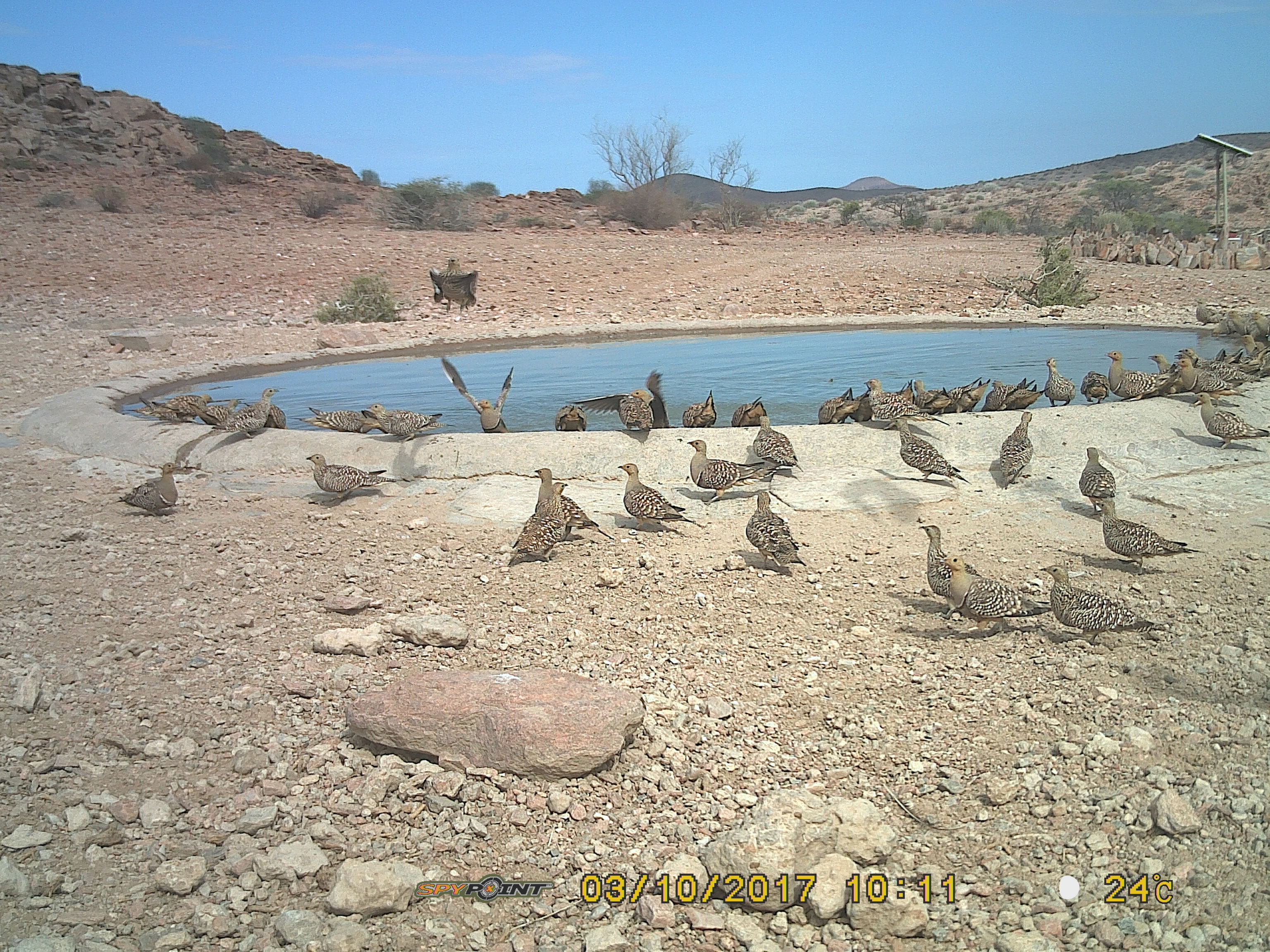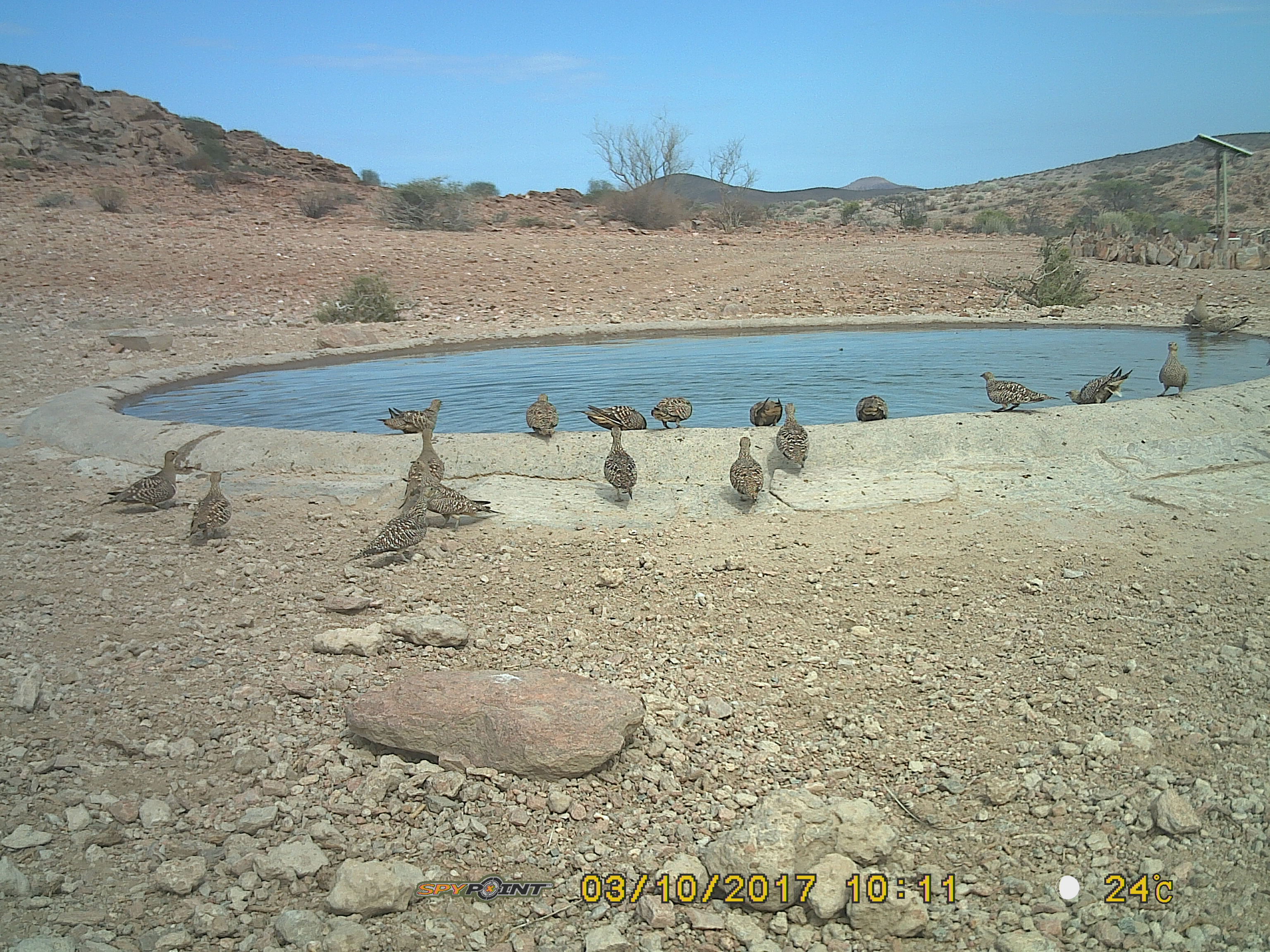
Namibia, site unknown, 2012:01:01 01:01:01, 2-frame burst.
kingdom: Animalia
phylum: Chordata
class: Aves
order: Pterocliformes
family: Pteroclidae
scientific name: Pteroclidae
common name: sandgrouse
Pteroclidae (sandgrouse).